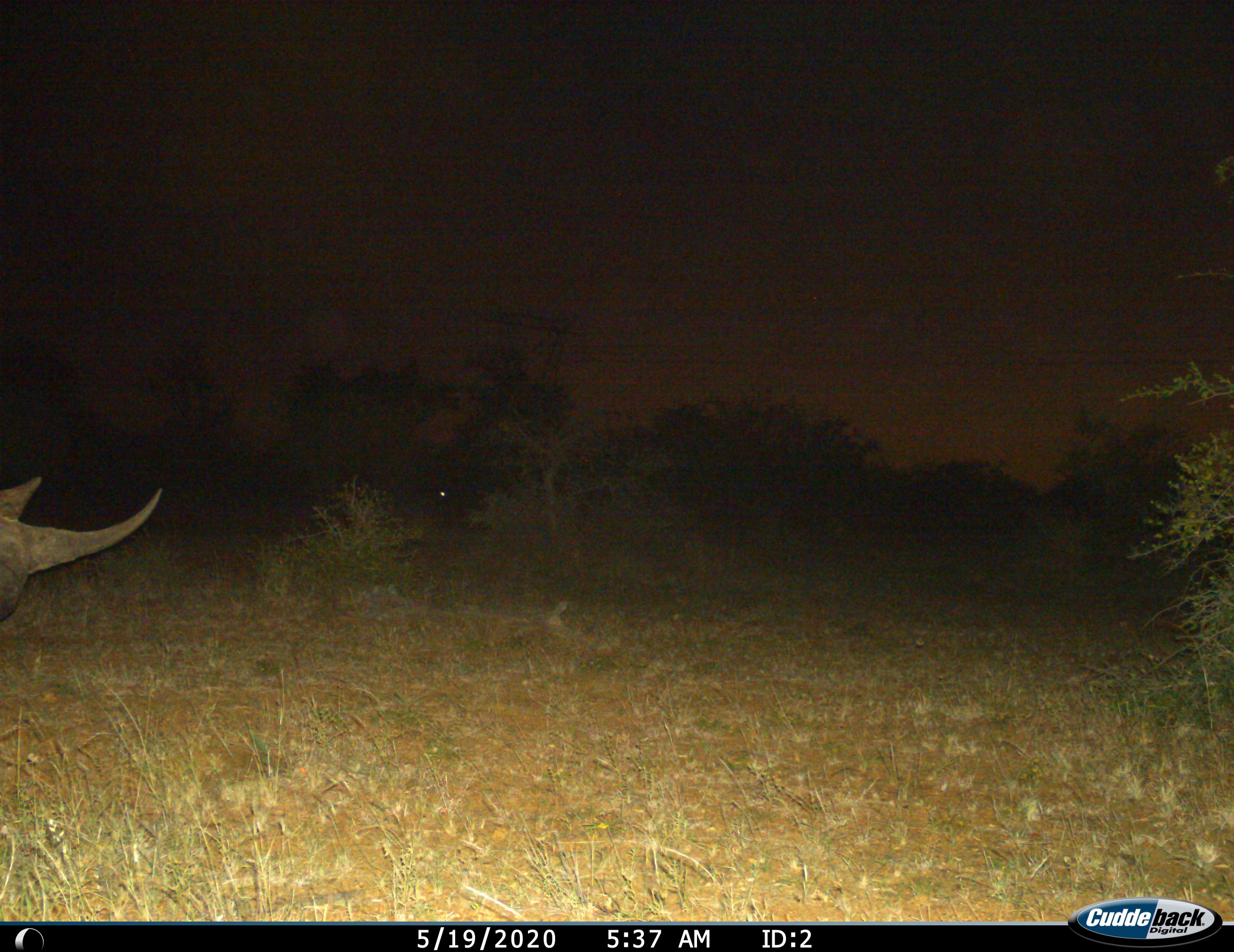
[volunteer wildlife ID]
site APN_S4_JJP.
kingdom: Animalia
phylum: Chordata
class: Mammalia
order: Perissodactyla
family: Rhinocerotidae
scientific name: Rhinocerotidae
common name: unknown rhinoceros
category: rhinocerosunknown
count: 1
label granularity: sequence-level